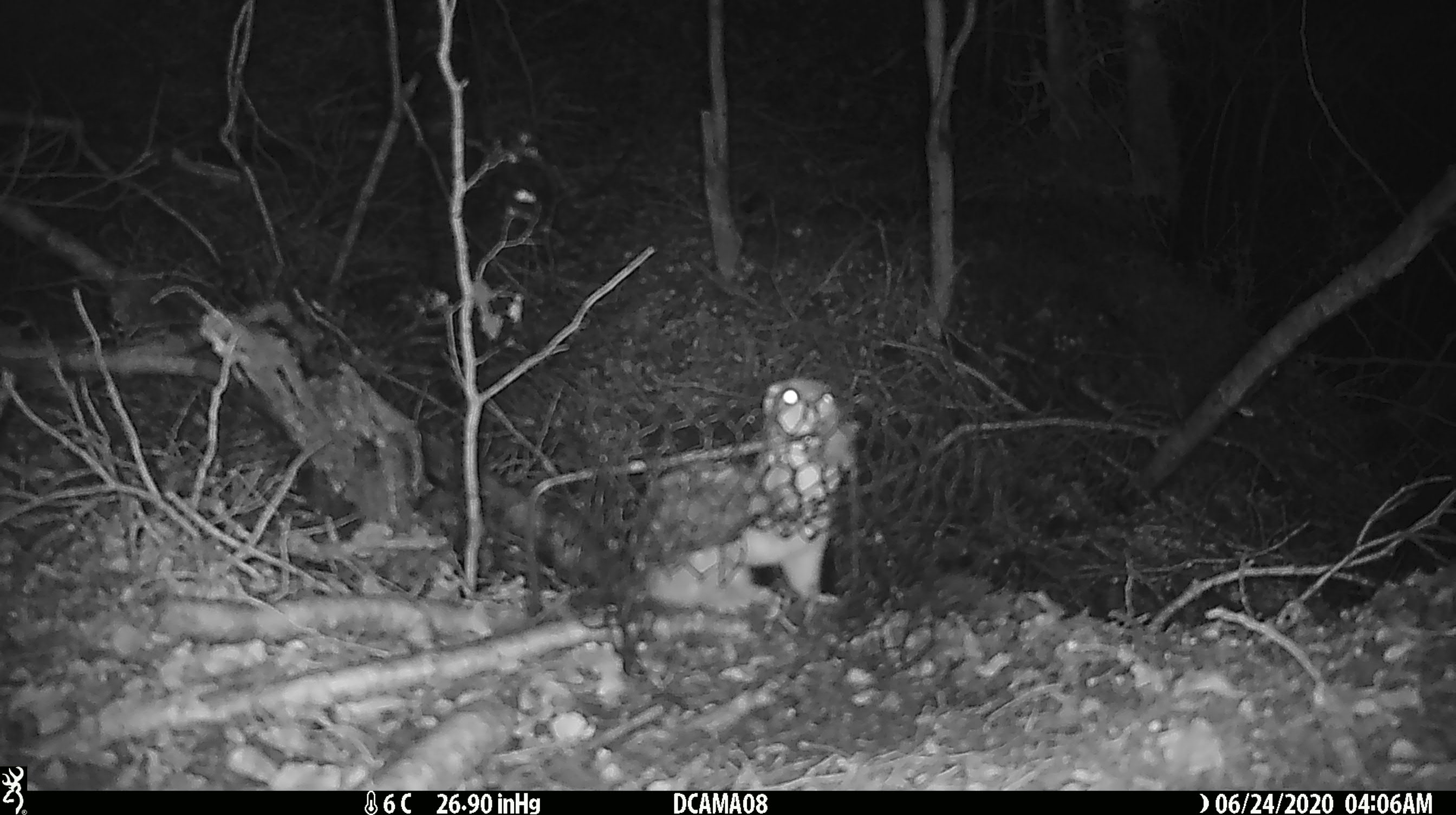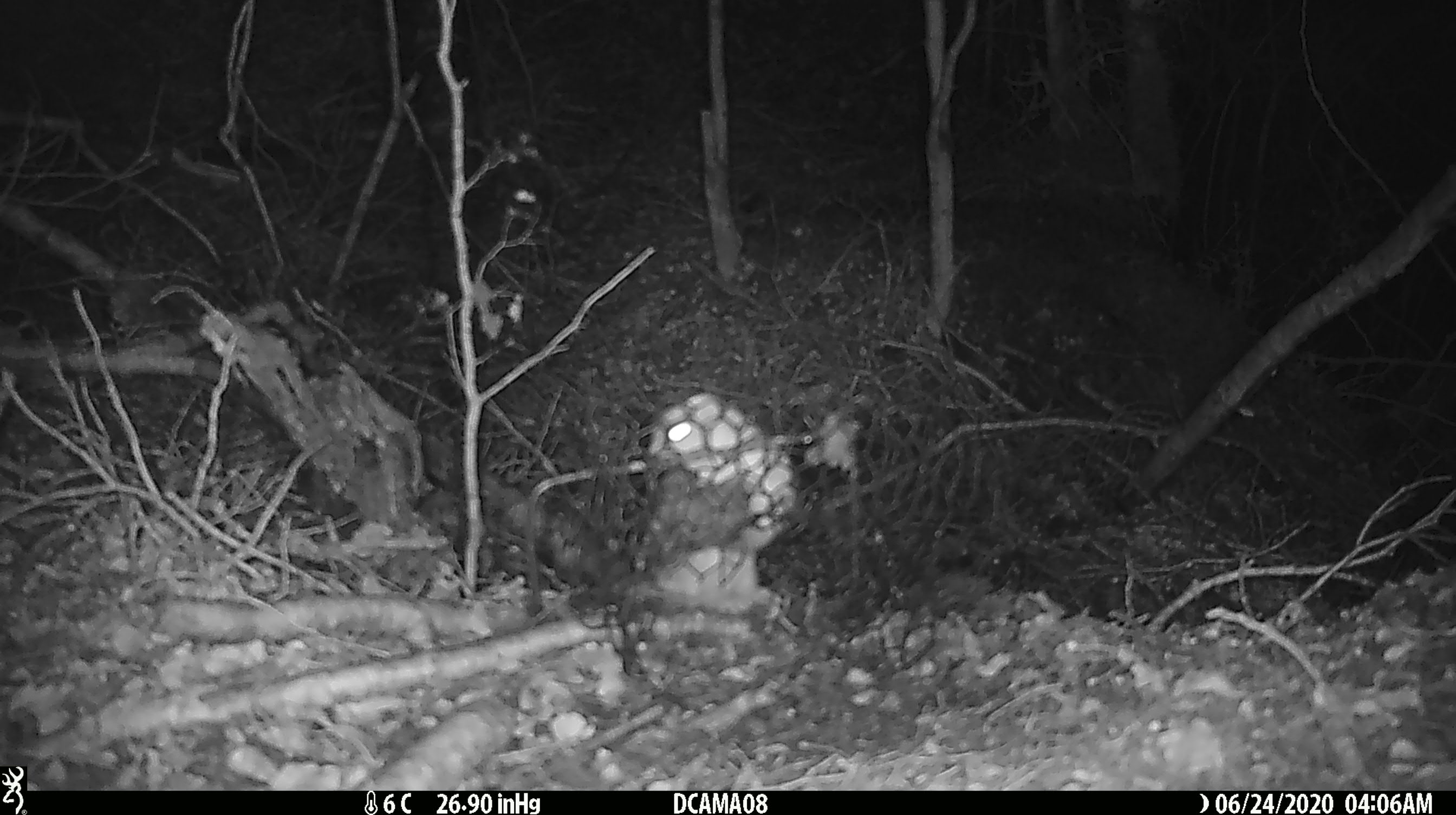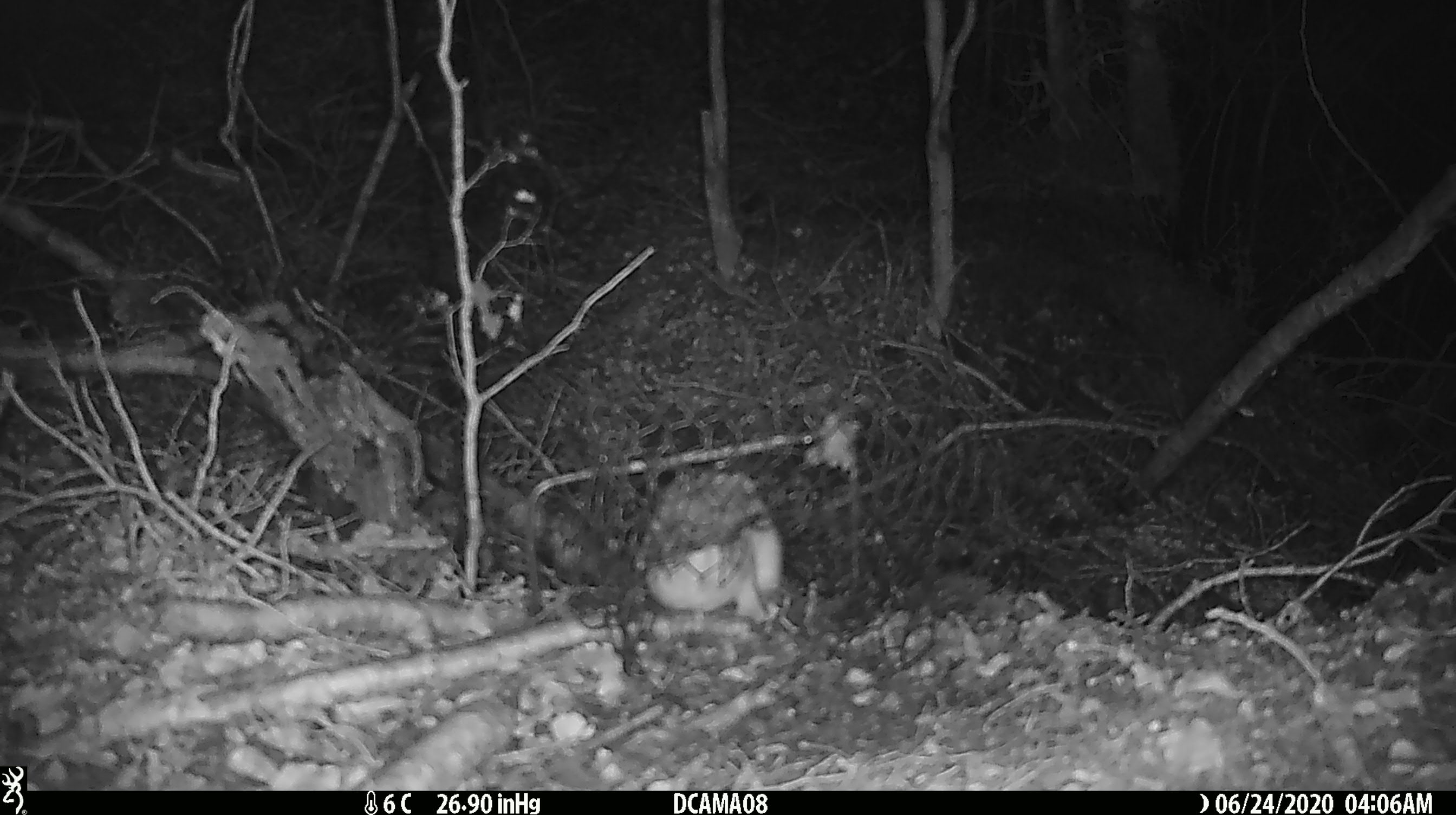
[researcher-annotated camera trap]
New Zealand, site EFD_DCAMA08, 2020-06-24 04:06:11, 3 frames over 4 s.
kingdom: Animalia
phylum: Chordata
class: Mammalia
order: Carnivora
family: Mustelidae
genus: Mustela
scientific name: Mustela nivalis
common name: least weasel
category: weasel